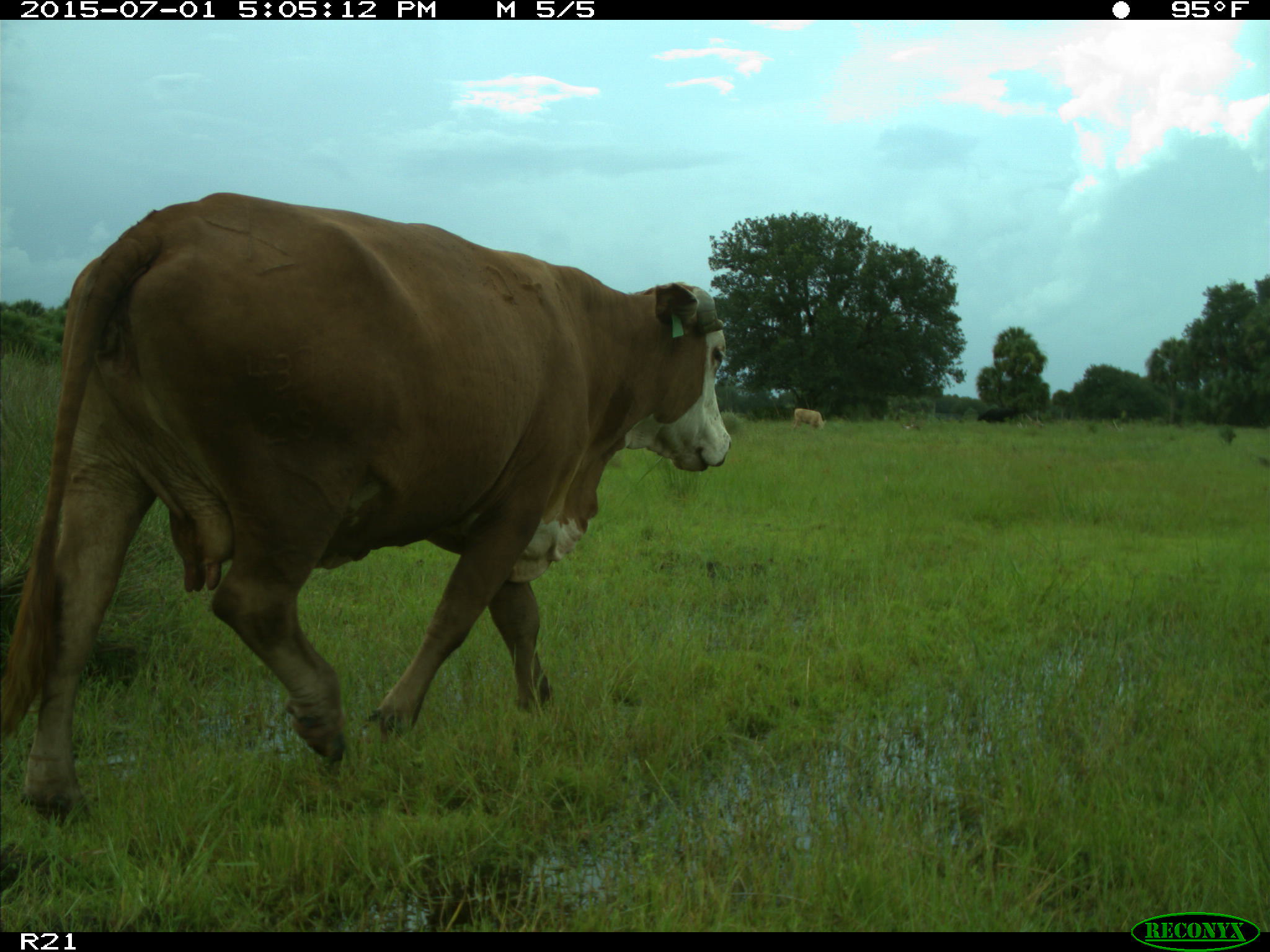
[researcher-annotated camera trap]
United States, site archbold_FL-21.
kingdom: Animalia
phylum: Chordata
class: Mammalia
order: Artiodactyla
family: Bovidae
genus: Bos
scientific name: Bos taurus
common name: domestic cow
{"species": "Bos taurus (domestic cow)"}